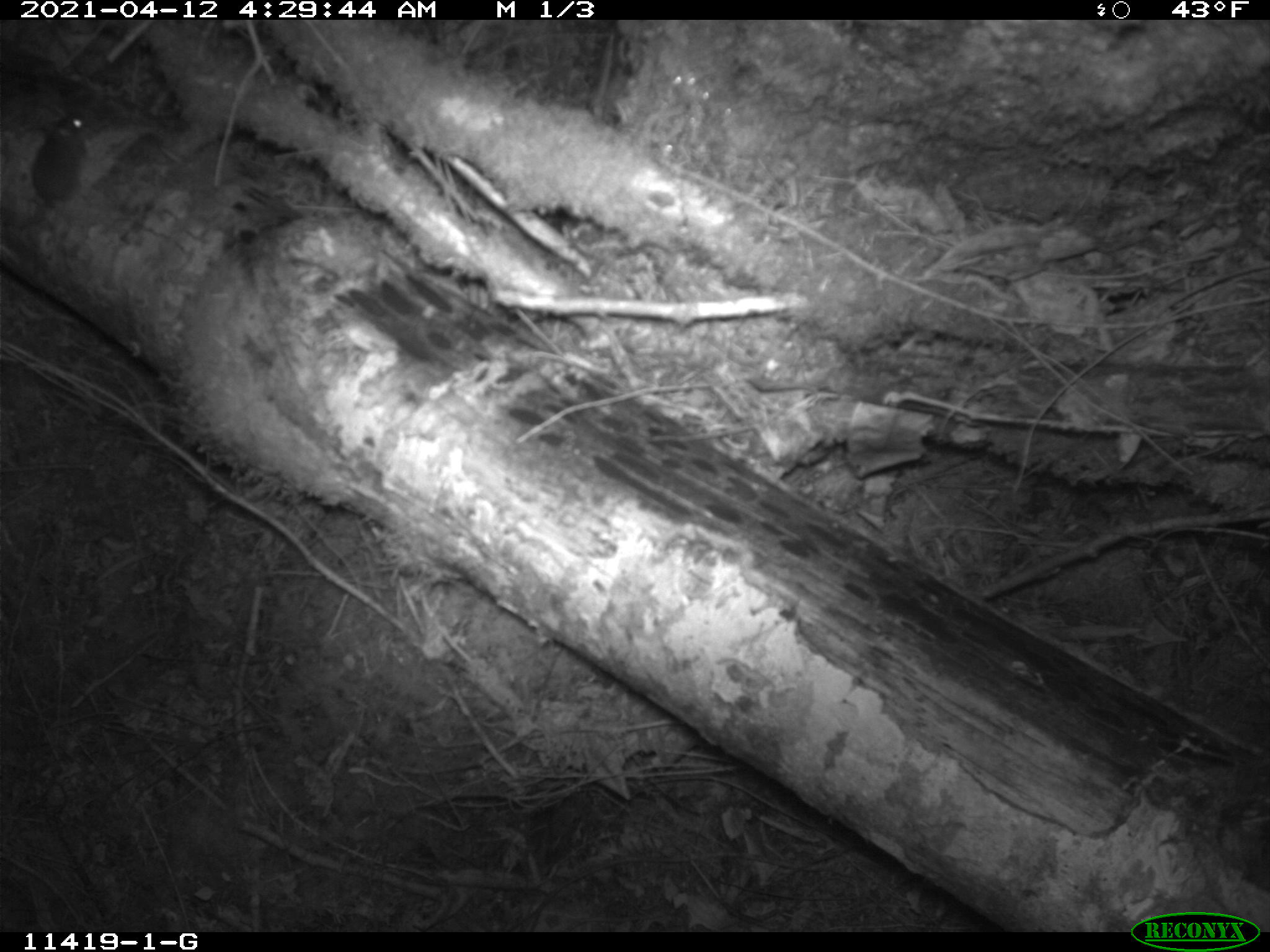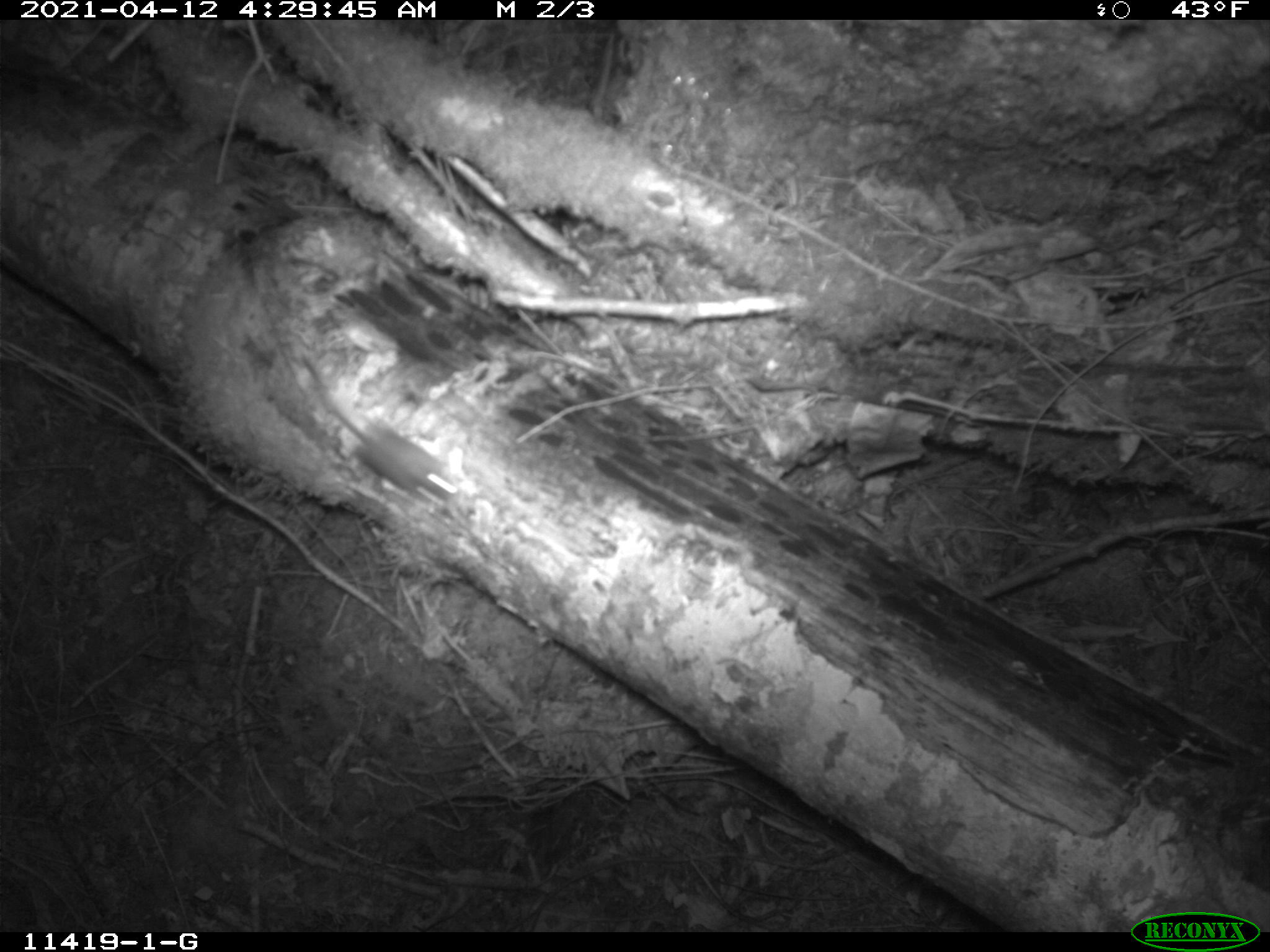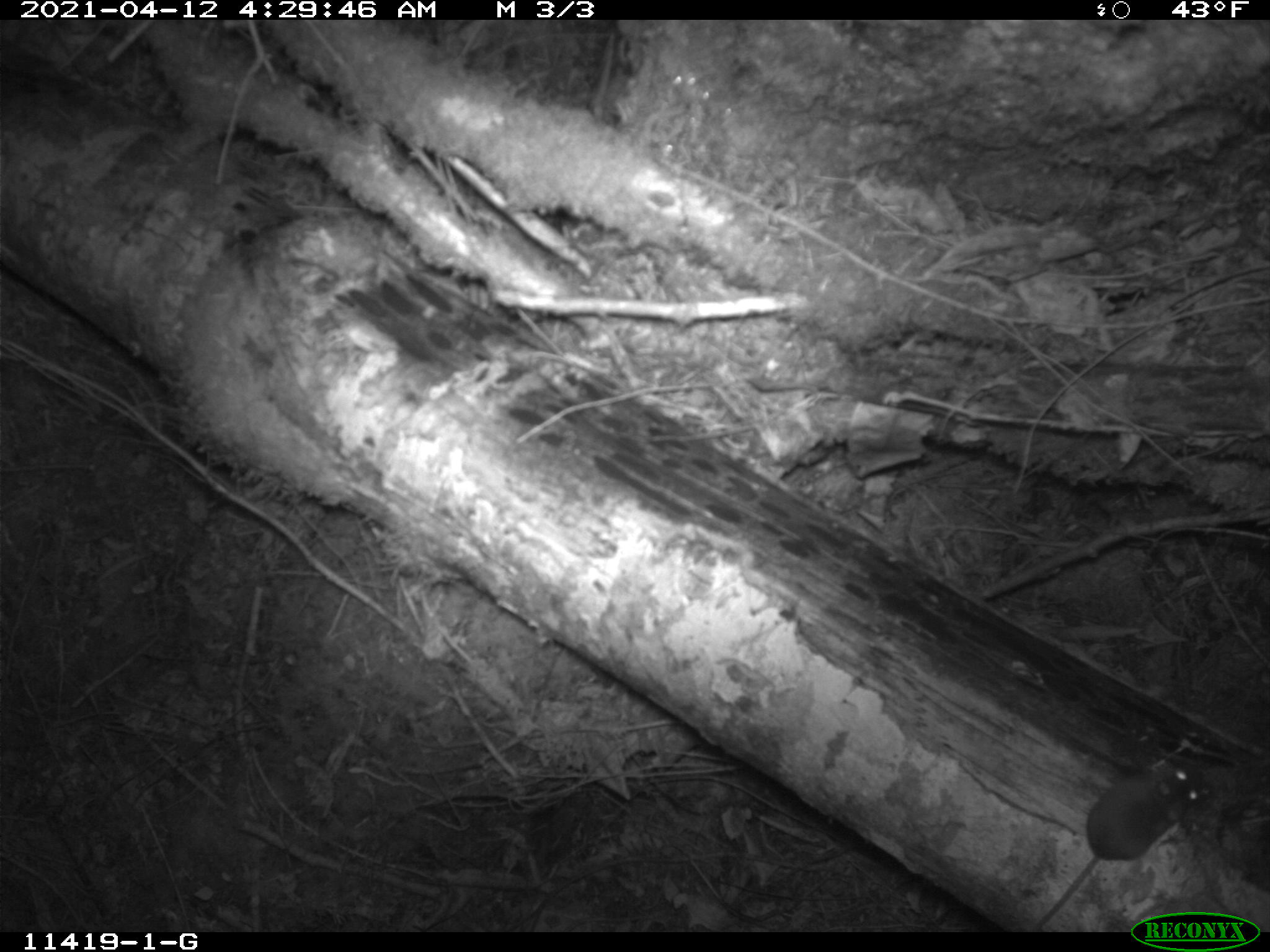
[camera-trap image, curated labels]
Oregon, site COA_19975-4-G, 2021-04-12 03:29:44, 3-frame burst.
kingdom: Animalia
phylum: Chordata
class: Mammalia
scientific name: Mammalia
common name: small mammal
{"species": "small mammal (Mammalia)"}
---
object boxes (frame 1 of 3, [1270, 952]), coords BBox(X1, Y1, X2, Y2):
small mammal: BBox(12, 103, 99, 250)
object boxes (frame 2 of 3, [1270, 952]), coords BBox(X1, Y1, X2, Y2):
small mammal: BBox(298, 343, 465, 510)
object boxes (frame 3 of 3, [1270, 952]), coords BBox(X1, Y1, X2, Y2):
small mammal: BBox(1066, 750, 1220, 893)